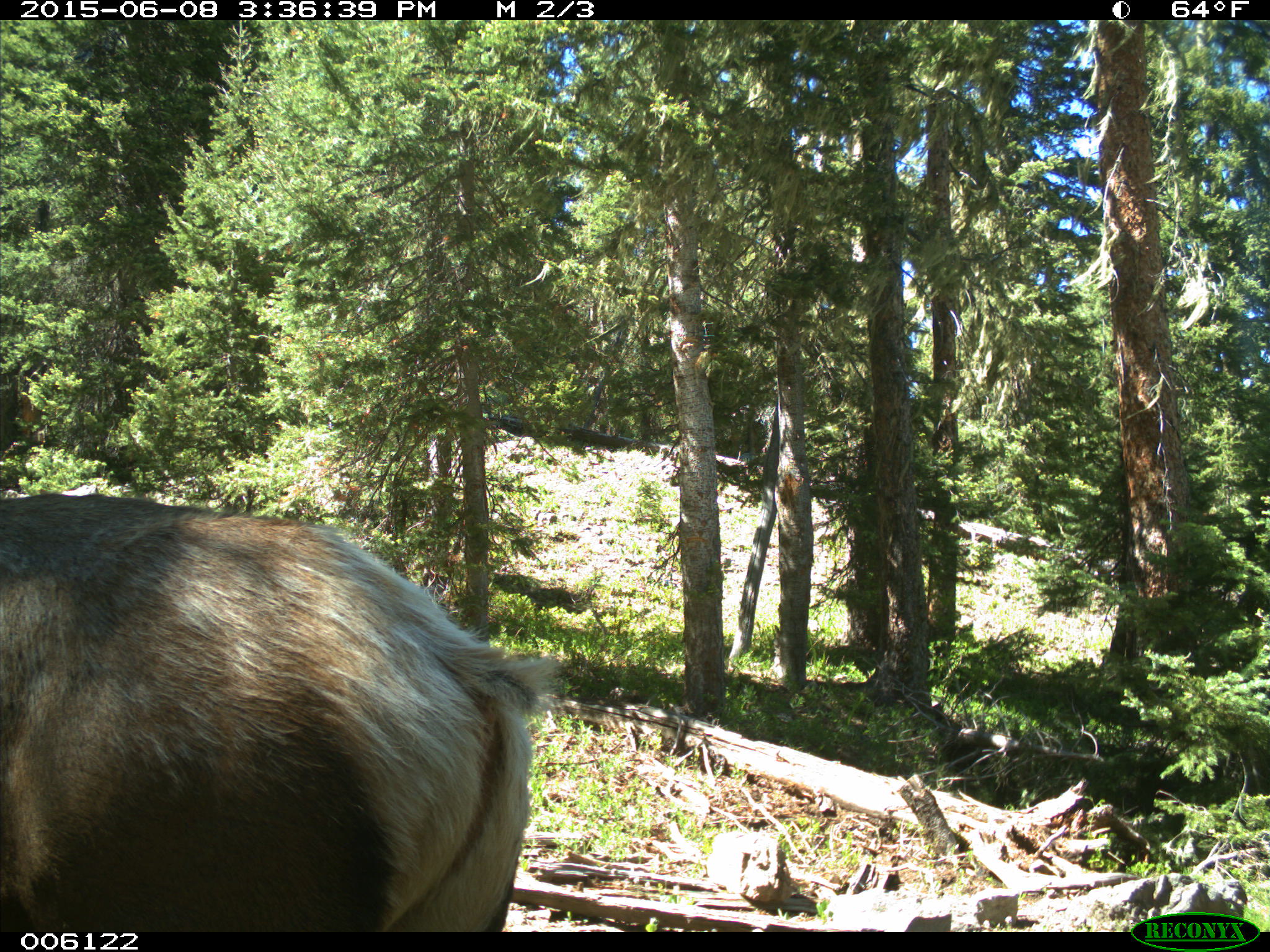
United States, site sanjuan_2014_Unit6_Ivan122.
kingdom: Animalia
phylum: Chordata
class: Mammalia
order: Artiodactyla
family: Cervidae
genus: Cervus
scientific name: Cervus elaphus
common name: red deer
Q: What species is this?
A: Cervus elaphus (red deer).